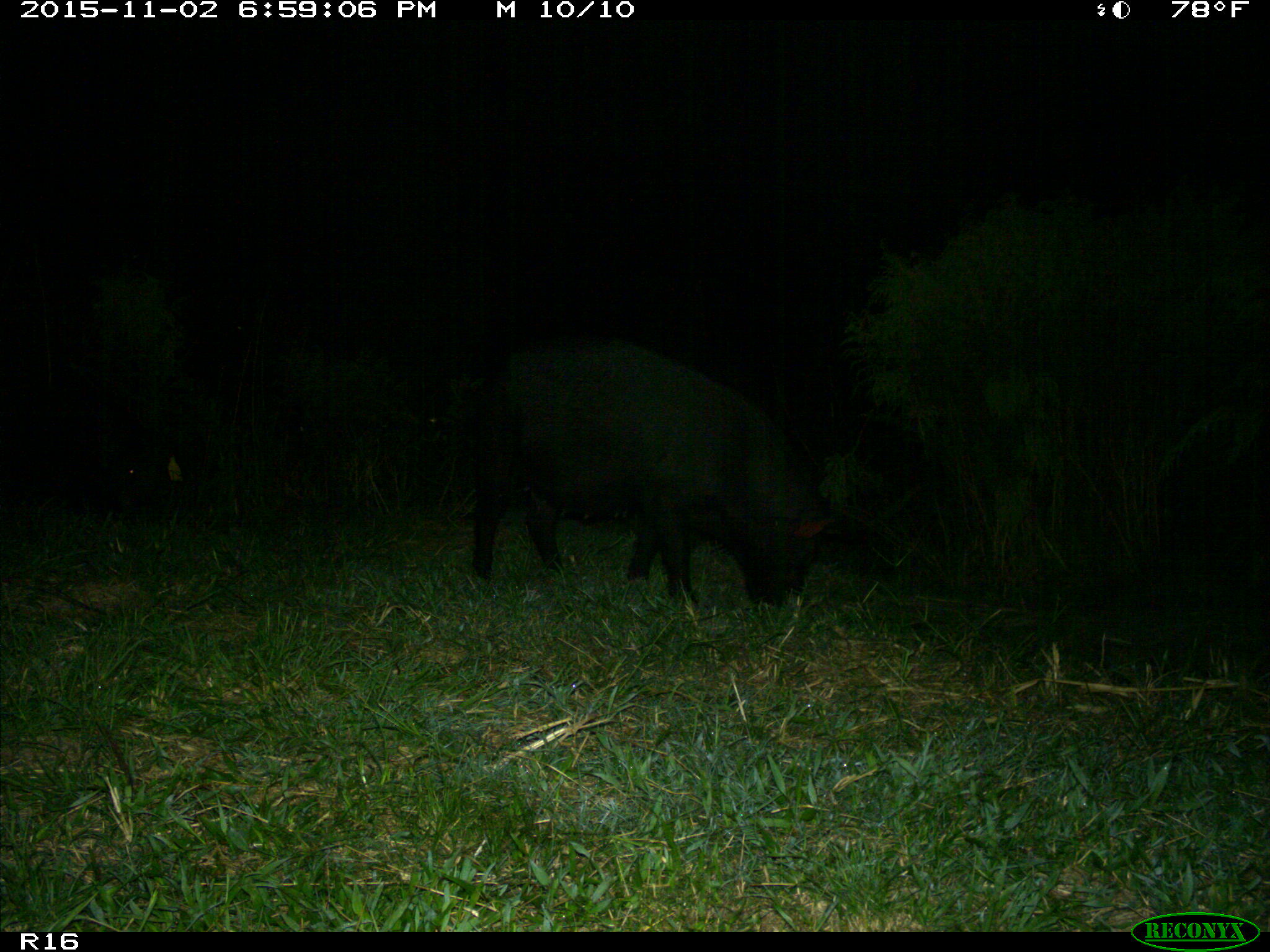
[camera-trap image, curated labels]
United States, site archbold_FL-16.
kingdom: Animalia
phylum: Chordata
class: Mammalia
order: Artiodactyla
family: Suidae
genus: Sus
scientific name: Sus scrofa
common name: wild boar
Sus scrofa (wild boar).